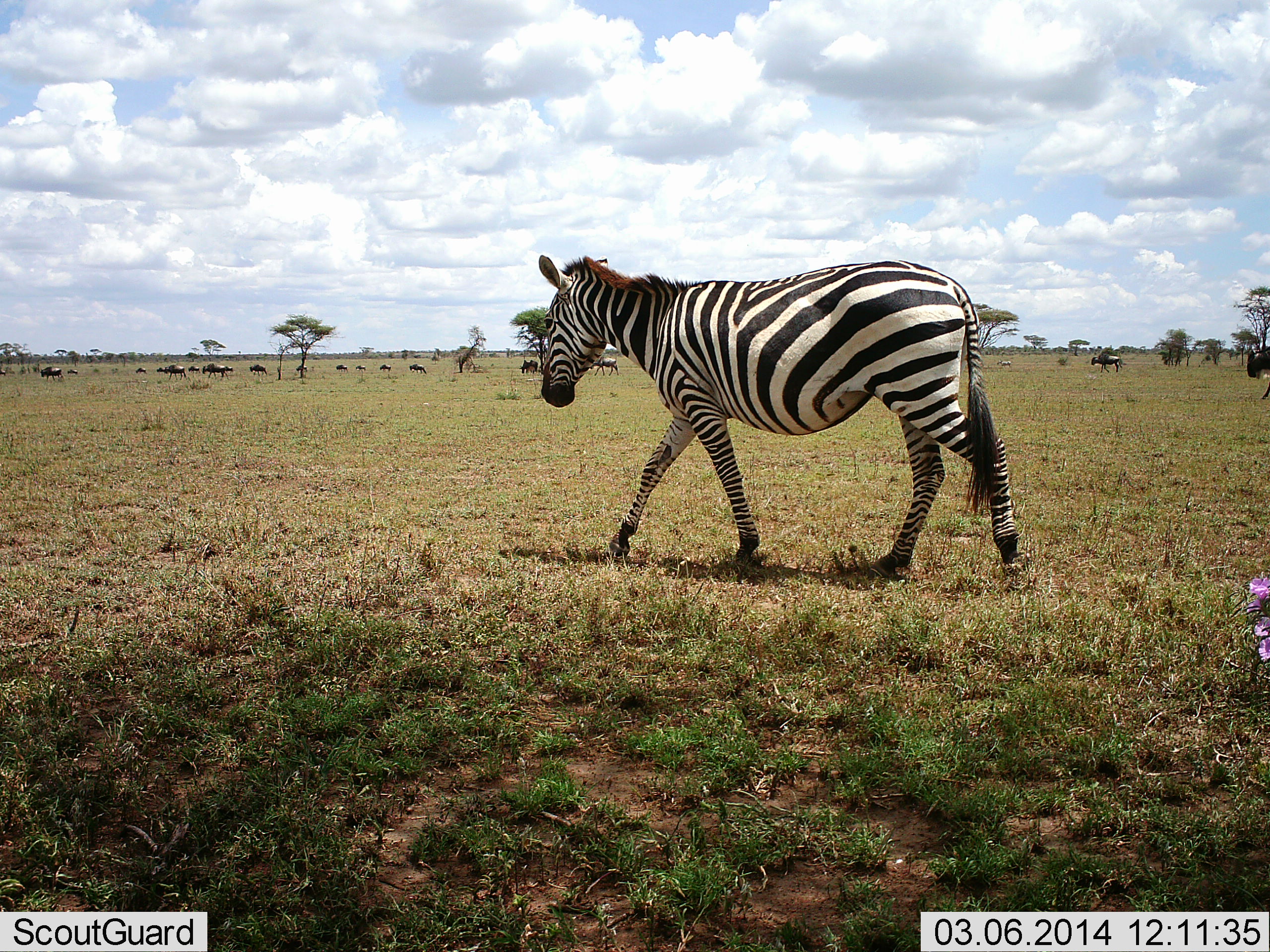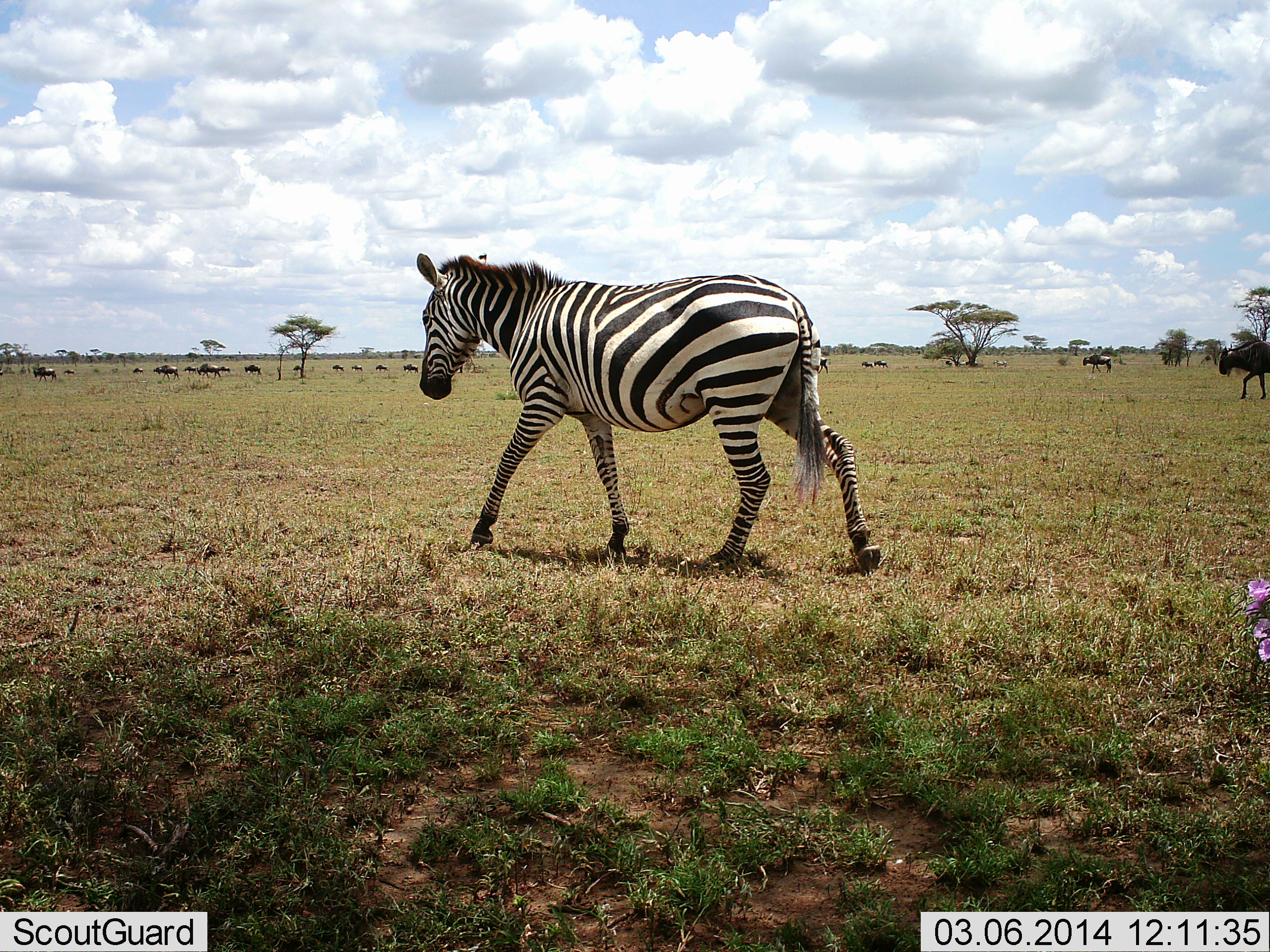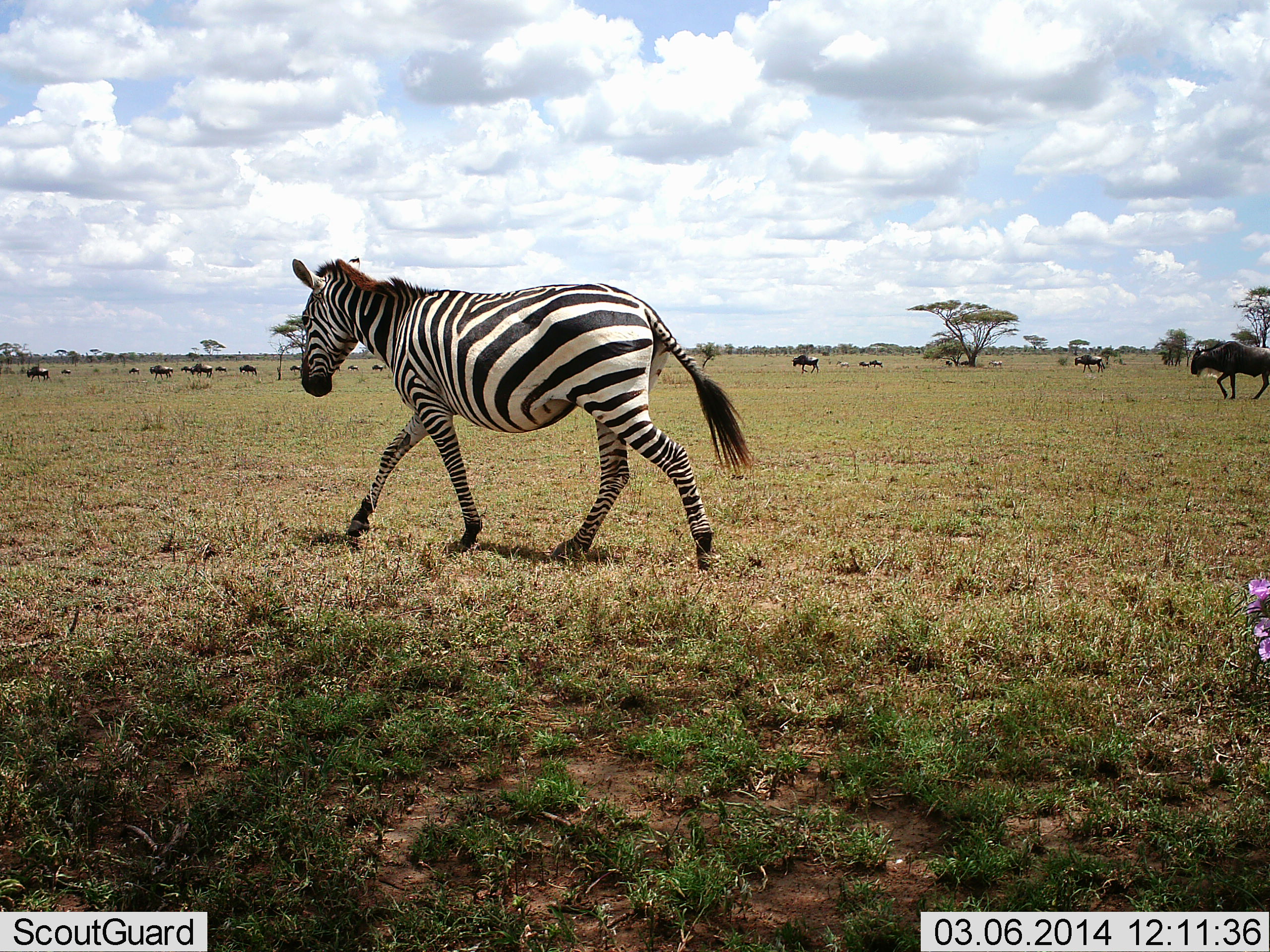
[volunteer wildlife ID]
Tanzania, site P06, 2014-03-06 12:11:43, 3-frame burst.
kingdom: Animalia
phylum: Chordata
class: Mammalia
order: Artiodactyla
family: Bovidae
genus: Connochaetes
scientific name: Connochaetes taurinus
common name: blue wildebeest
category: wildebeest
Wildebeest (blue wildebeest) (Connochaetes taurinus), count 11-50. Behavior (volunteer vote fractions): standing 20%, resting 0%, moving 90%, interacting 0%. Young present (vote fraction): 0%. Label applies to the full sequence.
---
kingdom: Animalia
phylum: Chordata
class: Mammalia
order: Perissodactyla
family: Equidae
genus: Equus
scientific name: Equus quagga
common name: plains zebra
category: zebra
Zebra (plains zebra) (Equus quagga), count 1. Behavior (volunteer vote fractions): standing 9%, resting 0%, moving 100%, interacting 0%. Young present (vote fraction): 0%. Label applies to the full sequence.